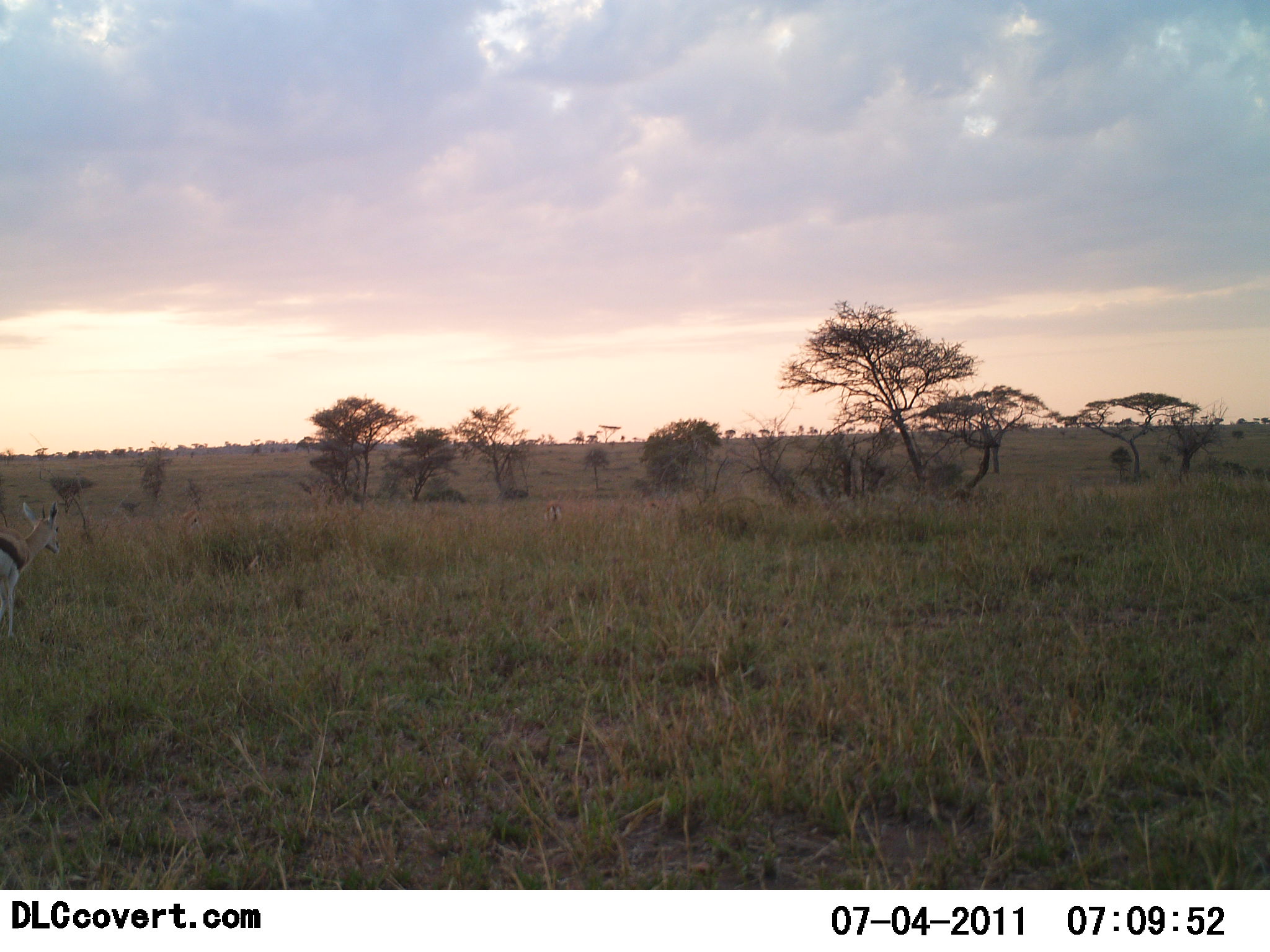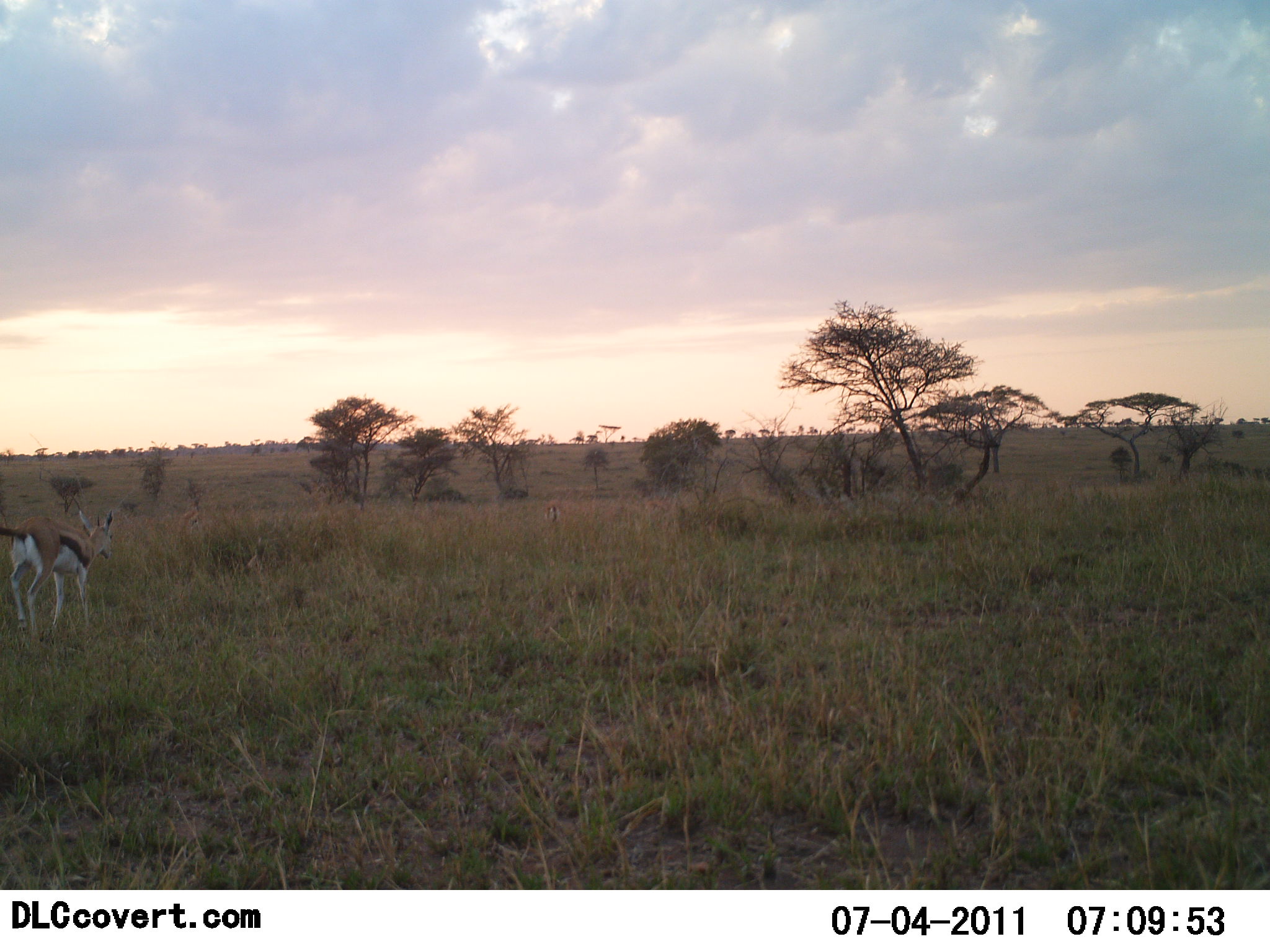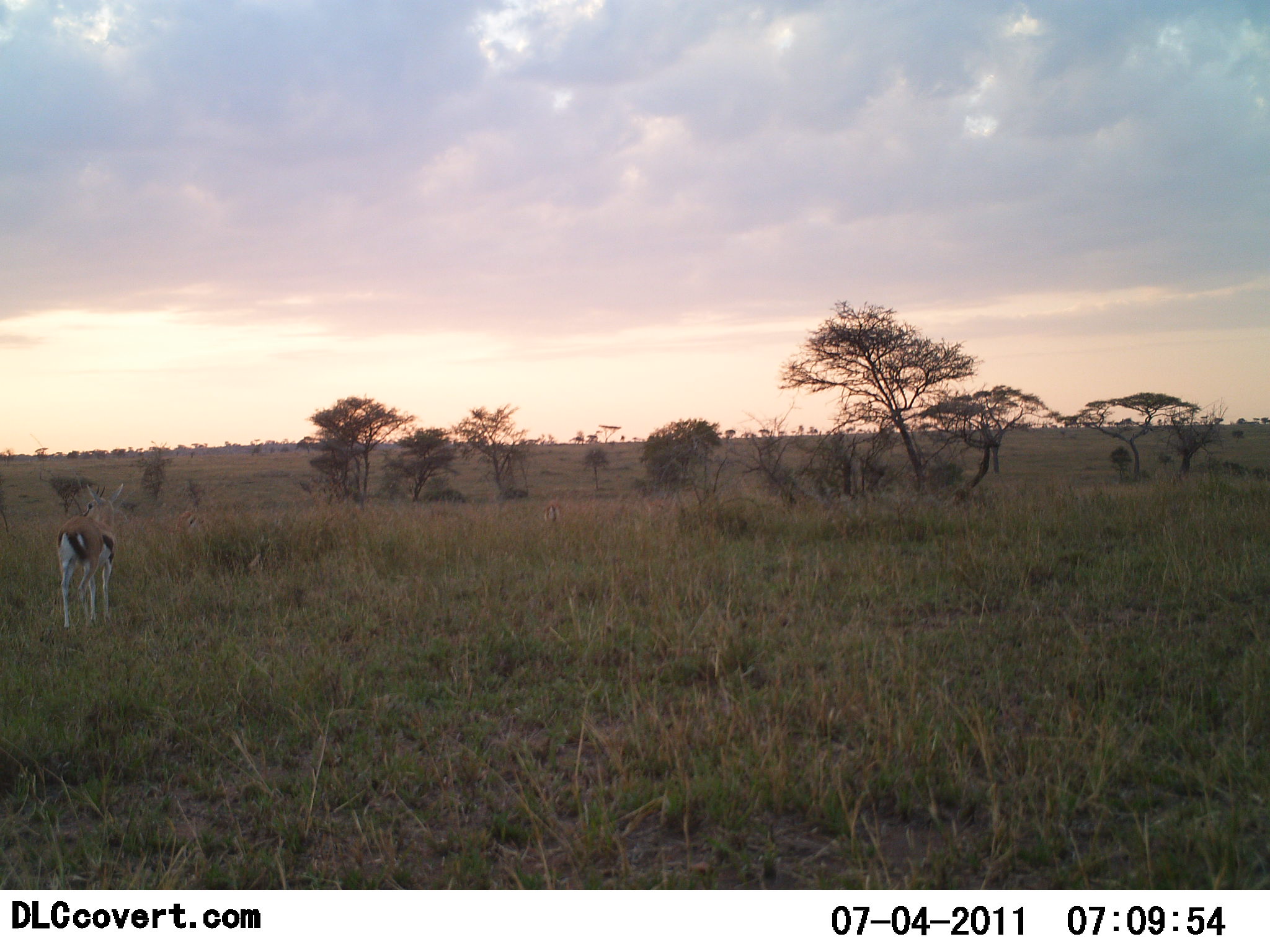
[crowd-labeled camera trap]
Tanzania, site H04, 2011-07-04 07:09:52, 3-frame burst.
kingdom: Animalia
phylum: Chordata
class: Mammalia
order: Artiodactyla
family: Bovidae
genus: Eudorcas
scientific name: Eudorcas thomsonii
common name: thomson's gazelle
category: gazellethomsons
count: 1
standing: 20%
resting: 0%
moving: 87%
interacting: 0%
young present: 0%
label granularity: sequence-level